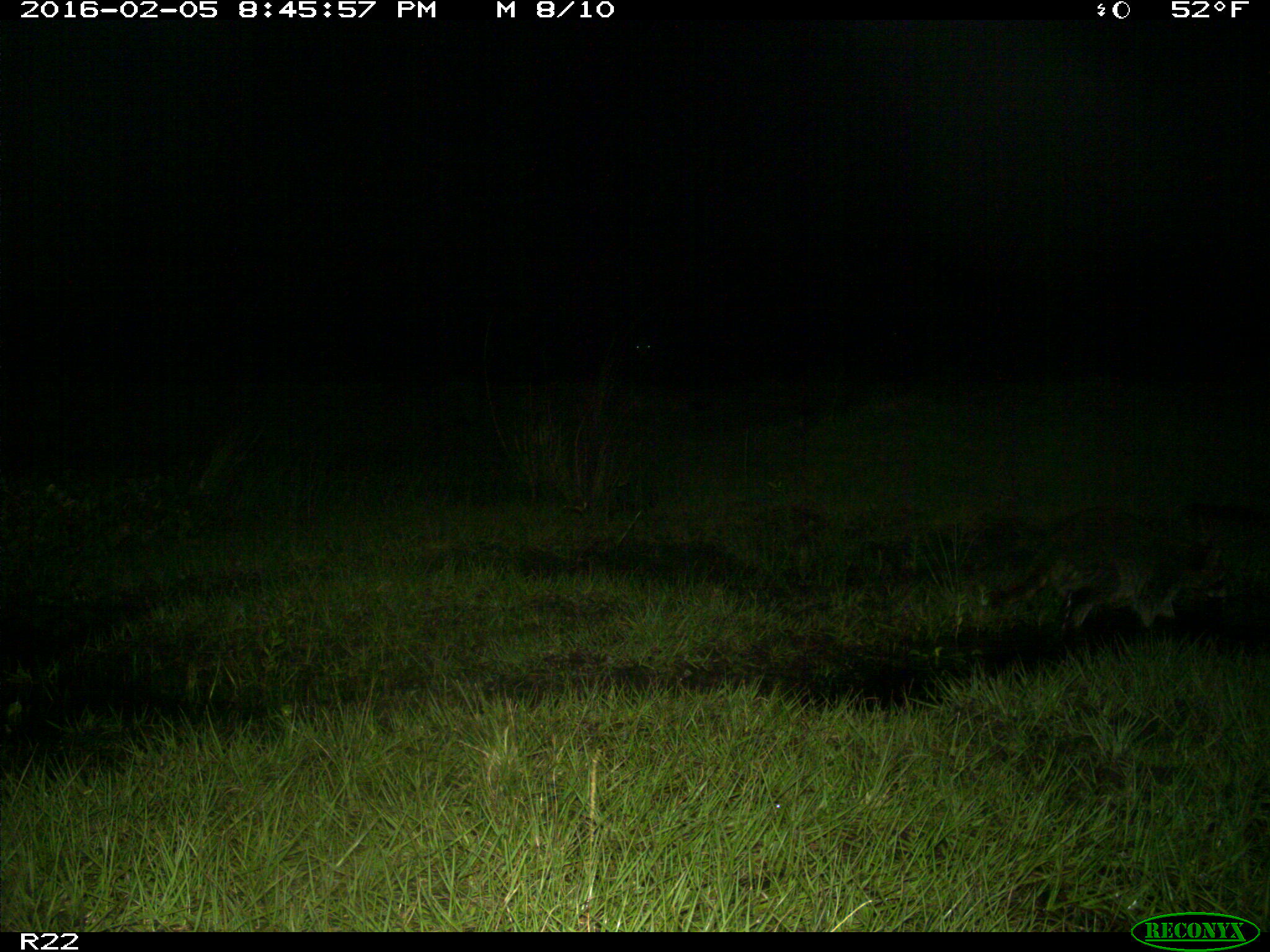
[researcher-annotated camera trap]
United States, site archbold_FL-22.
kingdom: Animalia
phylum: Chordata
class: Mammalia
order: Carnivora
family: Procyonidae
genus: Procyon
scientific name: Procyon lotor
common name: common raccoon